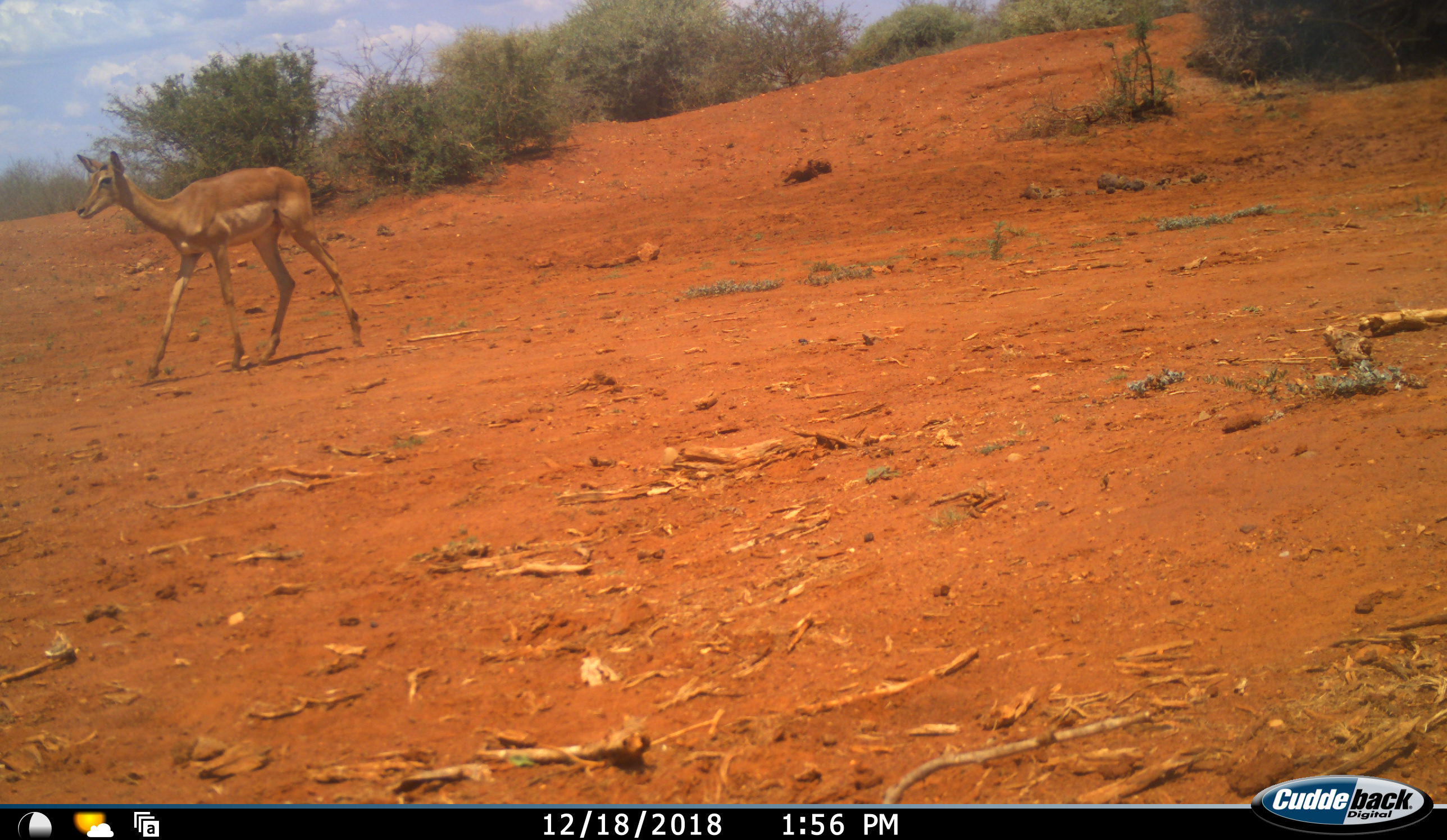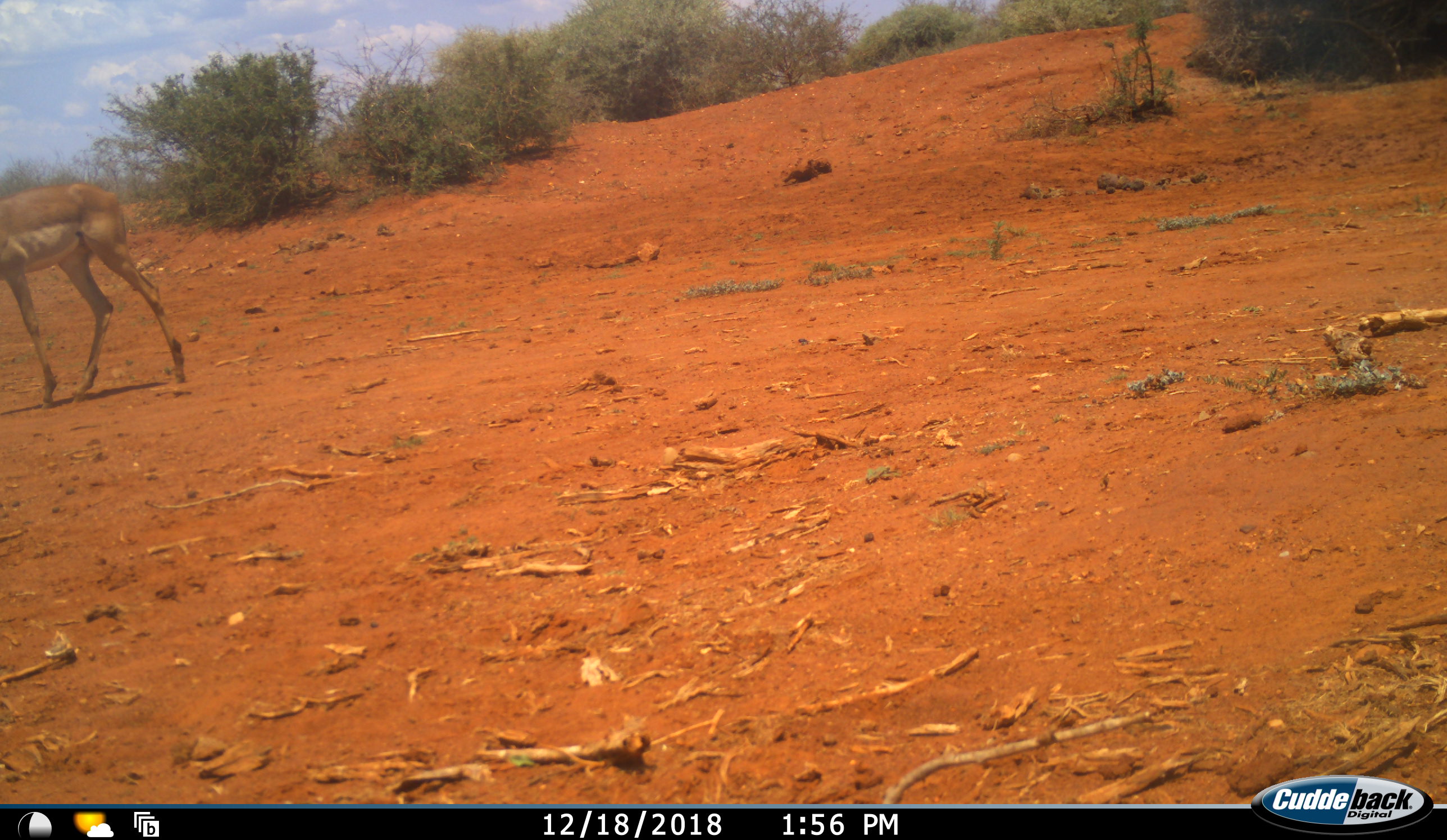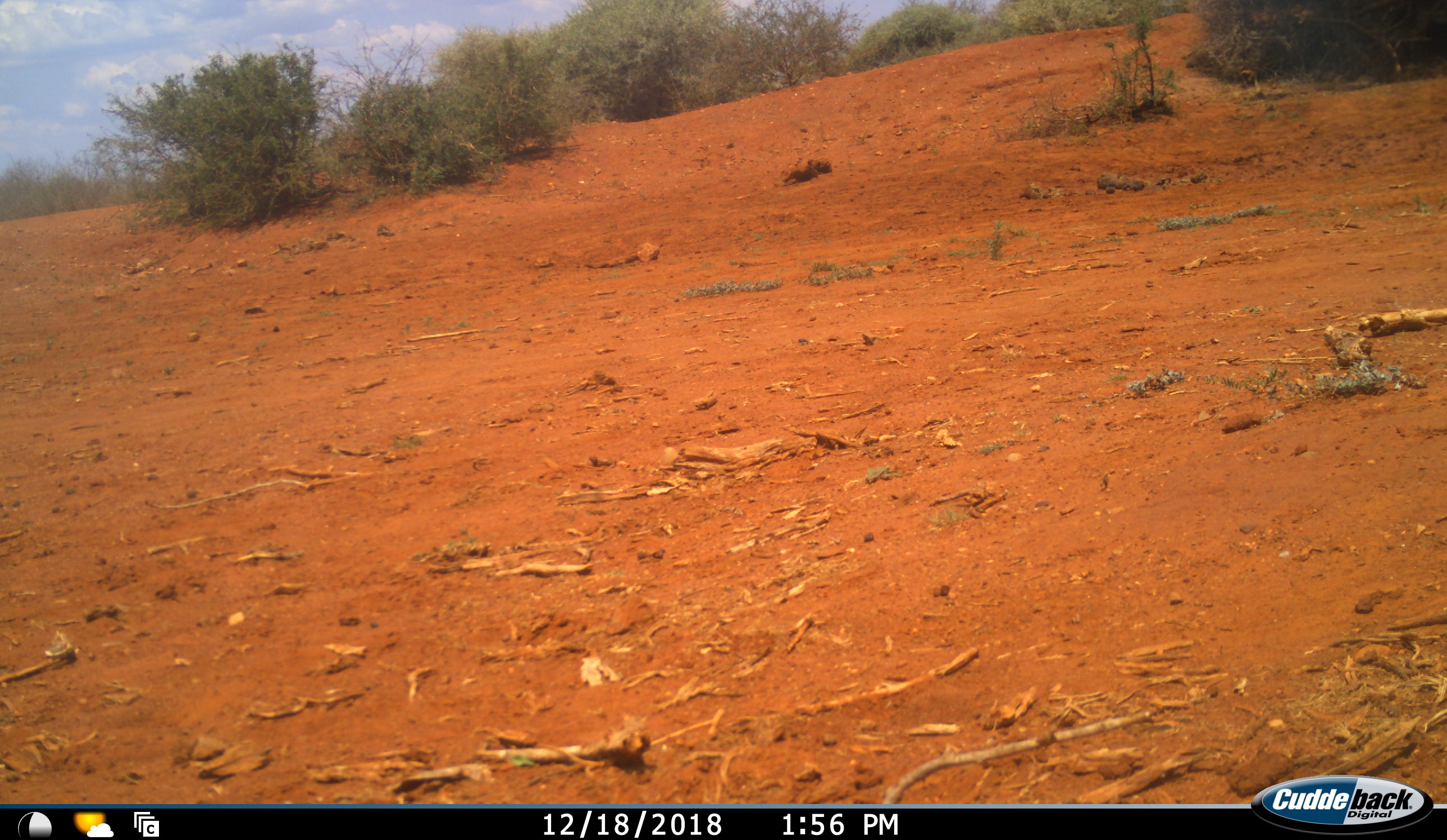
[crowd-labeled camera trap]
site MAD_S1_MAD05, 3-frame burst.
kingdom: Animalia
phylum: Chordata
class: Mammalia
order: Artiodactyla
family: Bovidae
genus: Aepyceros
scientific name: Aepyceros melampus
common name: impala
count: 1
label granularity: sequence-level